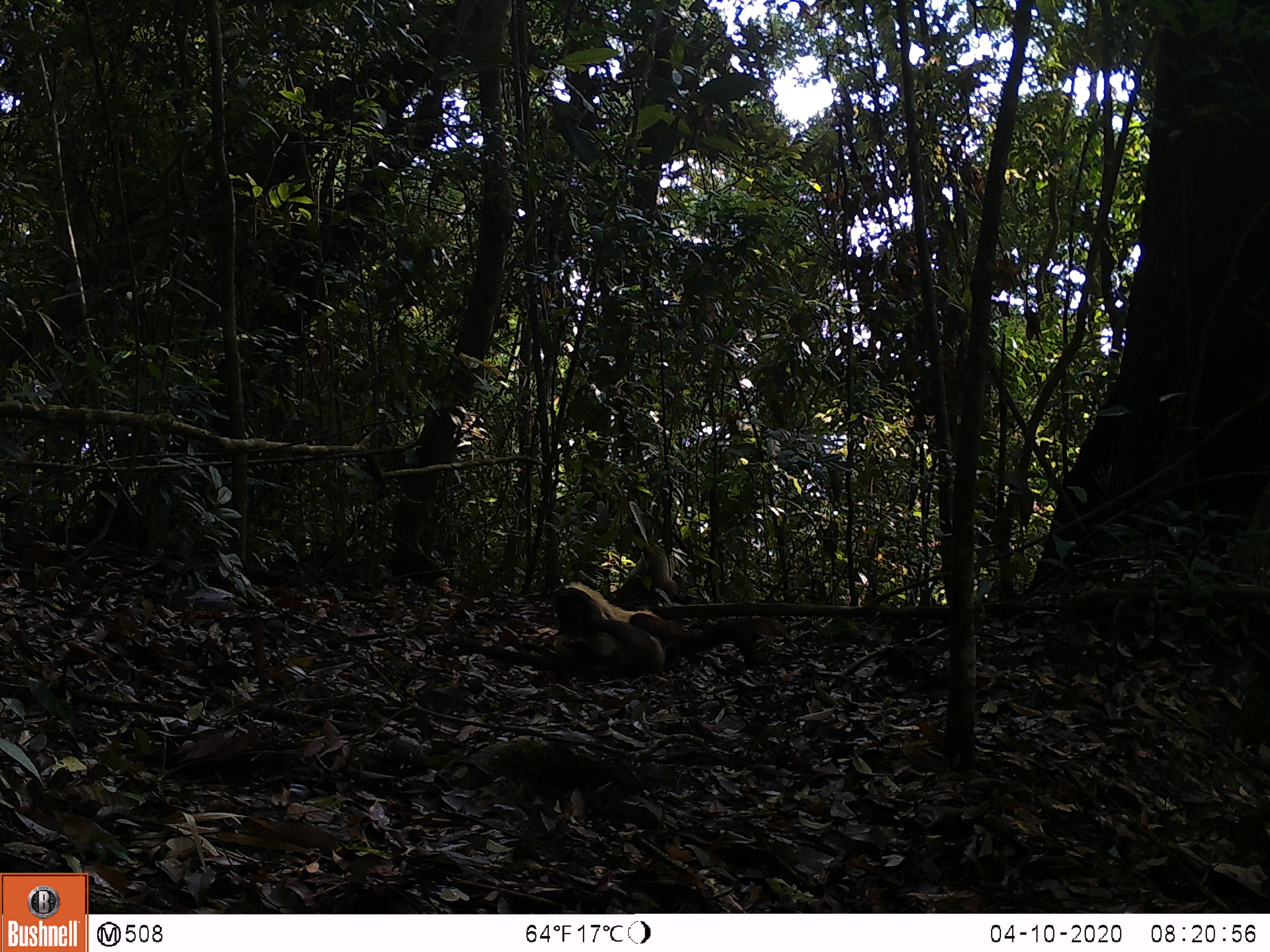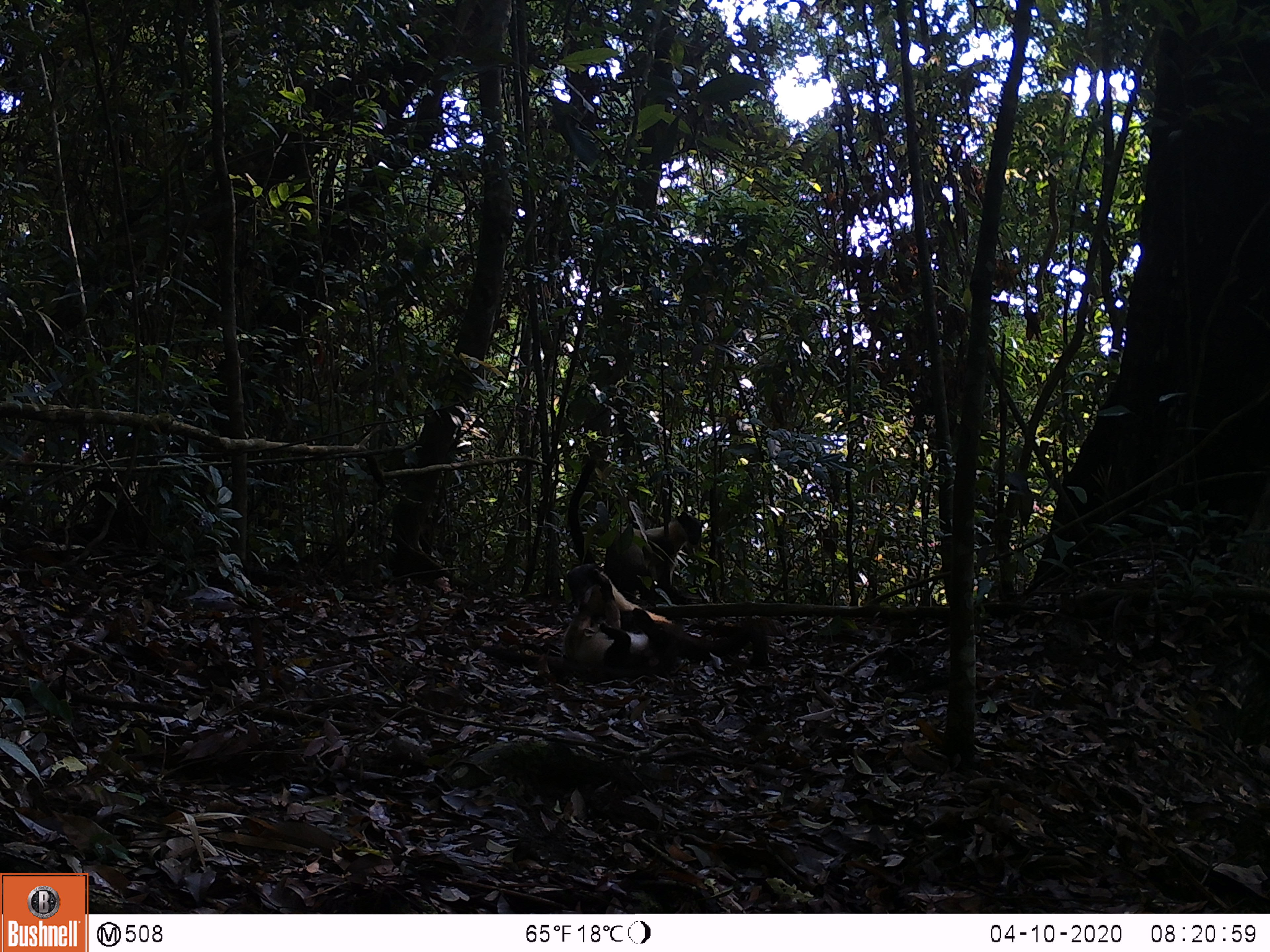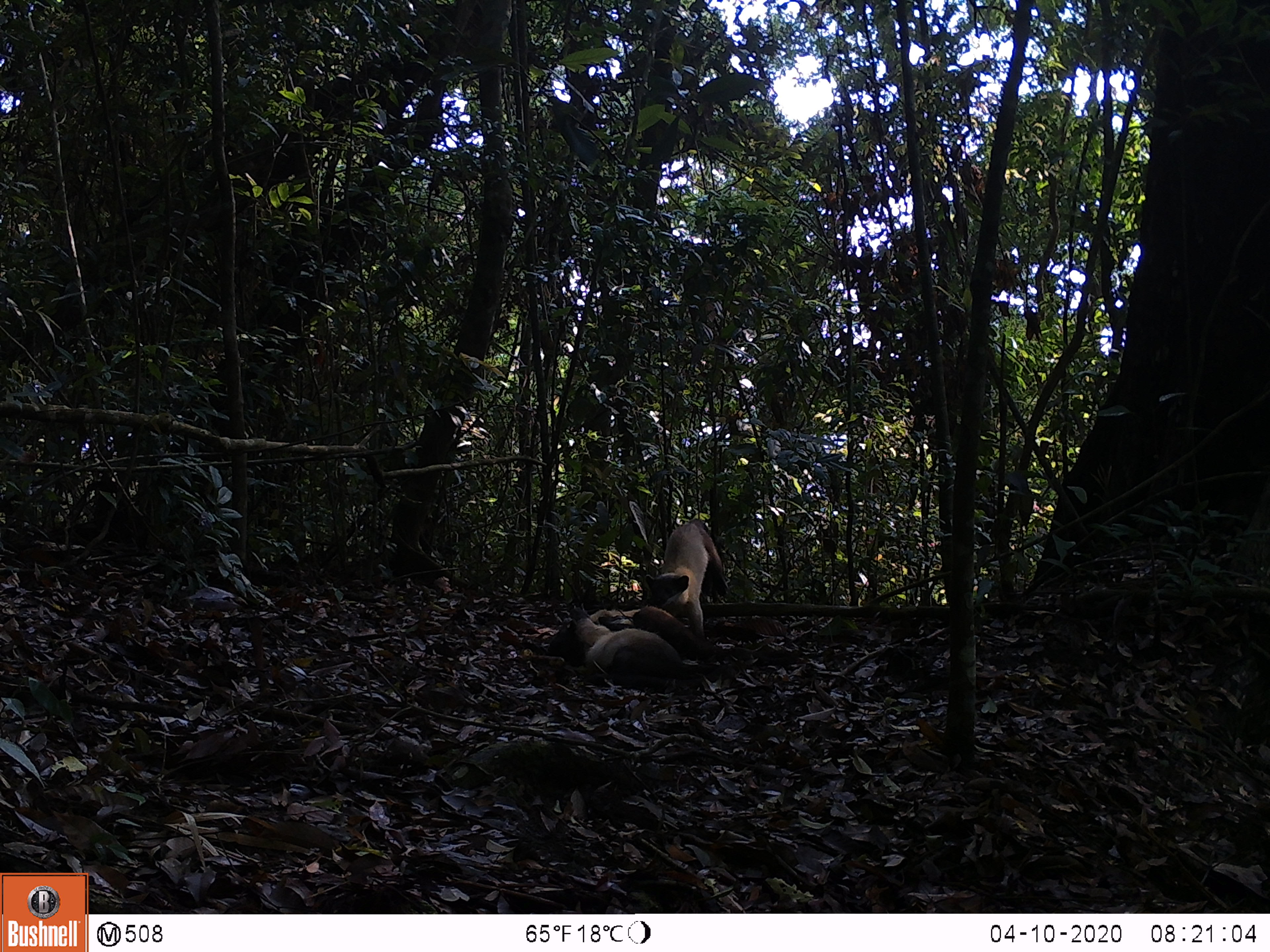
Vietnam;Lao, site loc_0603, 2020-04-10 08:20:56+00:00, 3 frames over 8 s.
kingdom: Animalia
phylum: Chordata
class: Mammalia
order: Carnivora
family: Mustelidae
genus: Martes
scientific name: Martes flavigula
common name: yellow-throated marten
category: yellow throated marten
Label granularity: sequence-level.